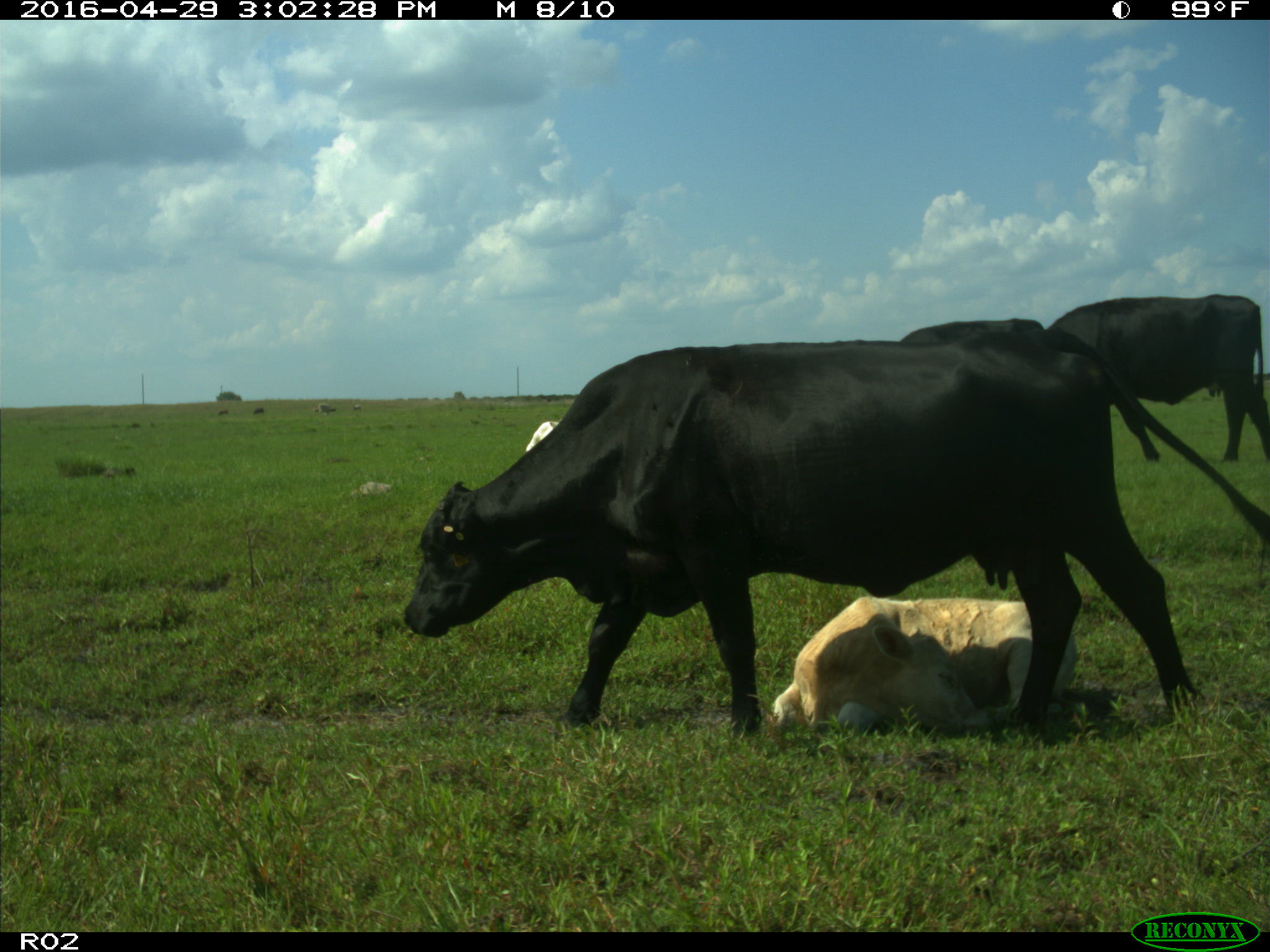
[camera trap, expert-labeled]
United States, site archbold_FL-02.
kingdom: Animalia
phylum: Chordata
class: Mammalia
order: Artiodactyla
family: Bovidae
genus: Bos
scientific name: Bos taurus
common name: domestic cow